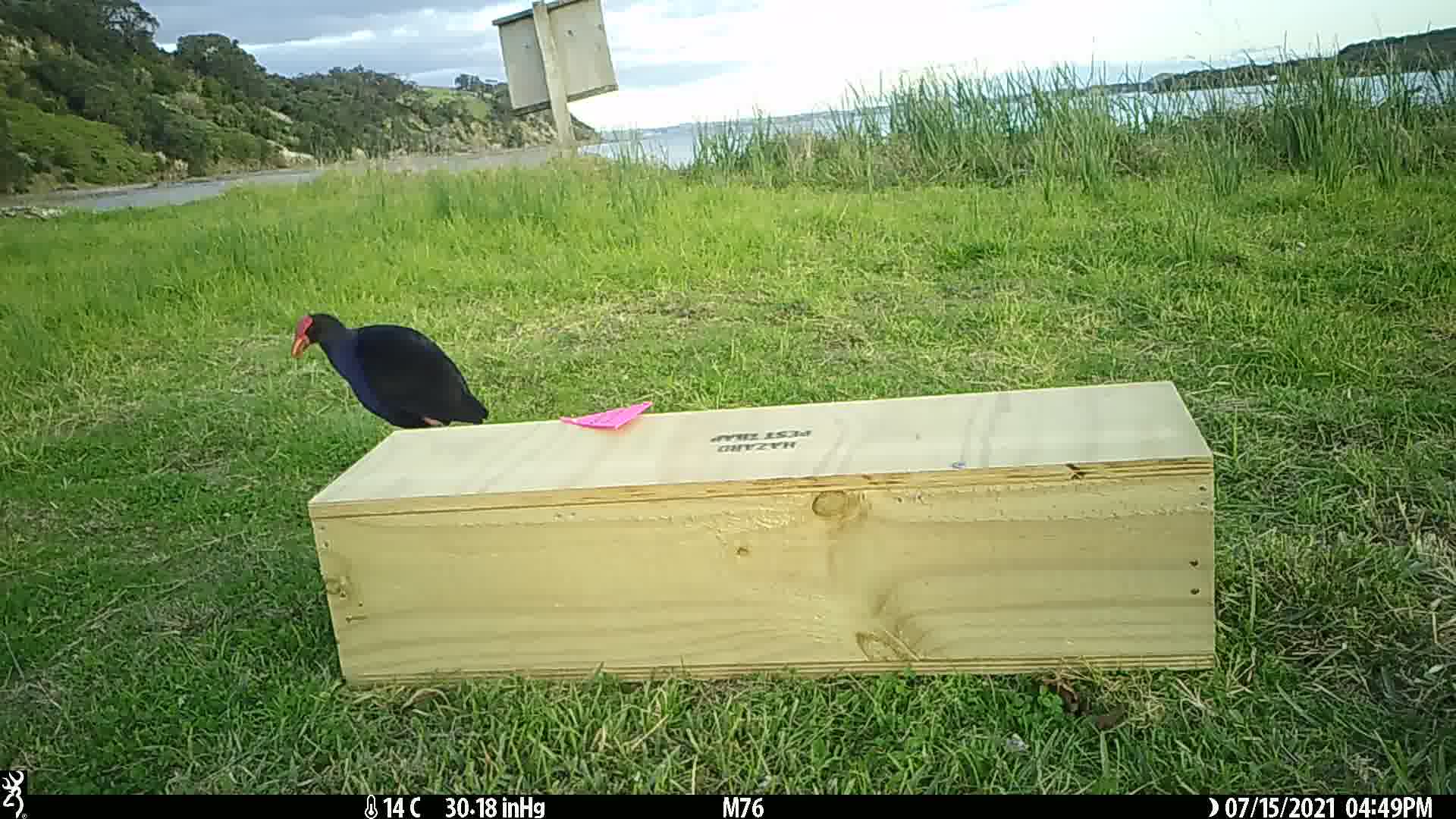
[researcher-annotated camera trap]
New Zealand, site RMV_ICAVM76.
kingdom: Animalia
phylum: Chordata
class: Aves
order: Gruiformes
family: Rallidae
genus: Porphyrio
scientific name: Porphyrio melanotus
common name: australasian swamphen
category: pukeko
Pukeko (australasian swamphen) (Porphyrio melanotus).